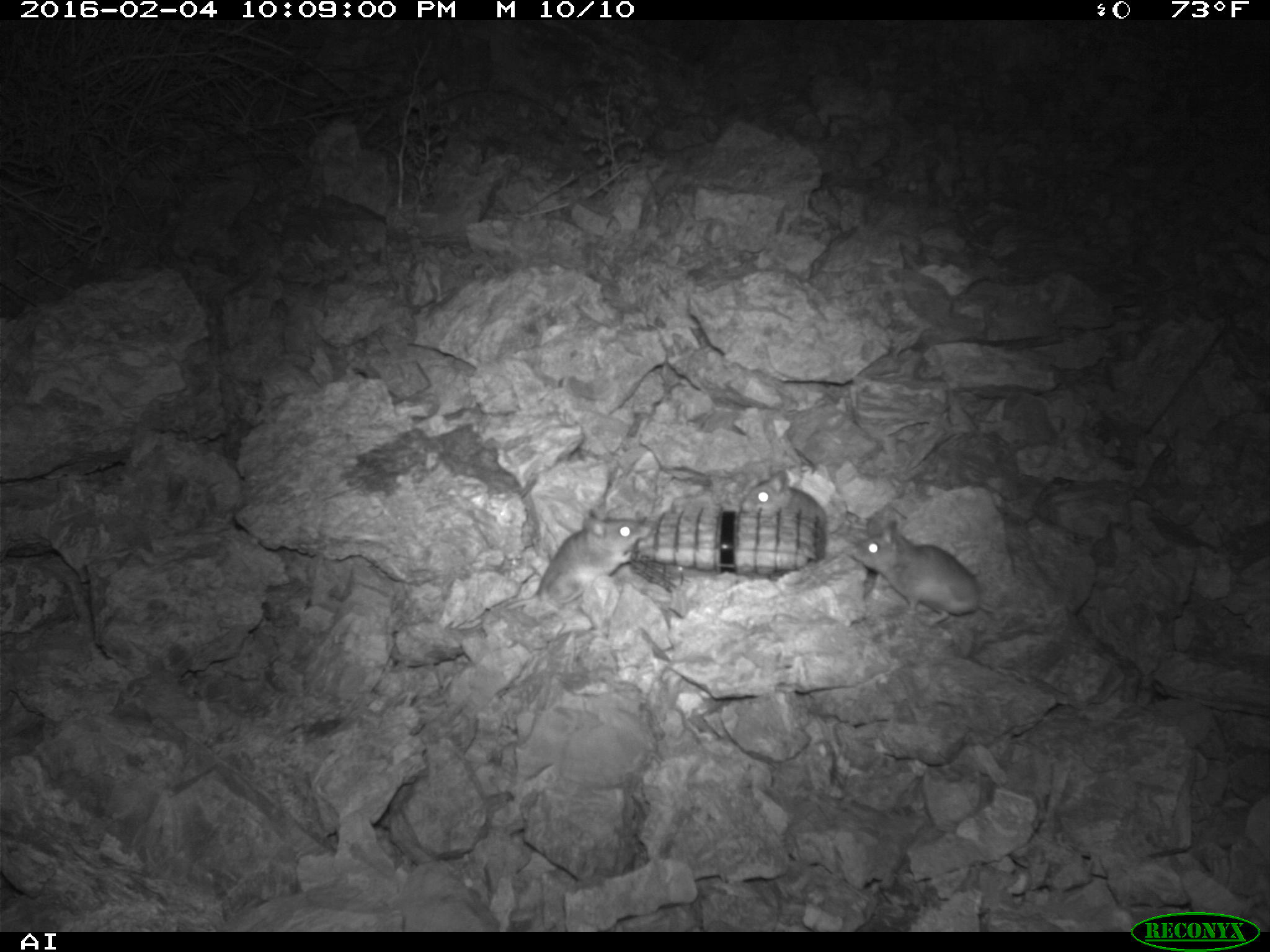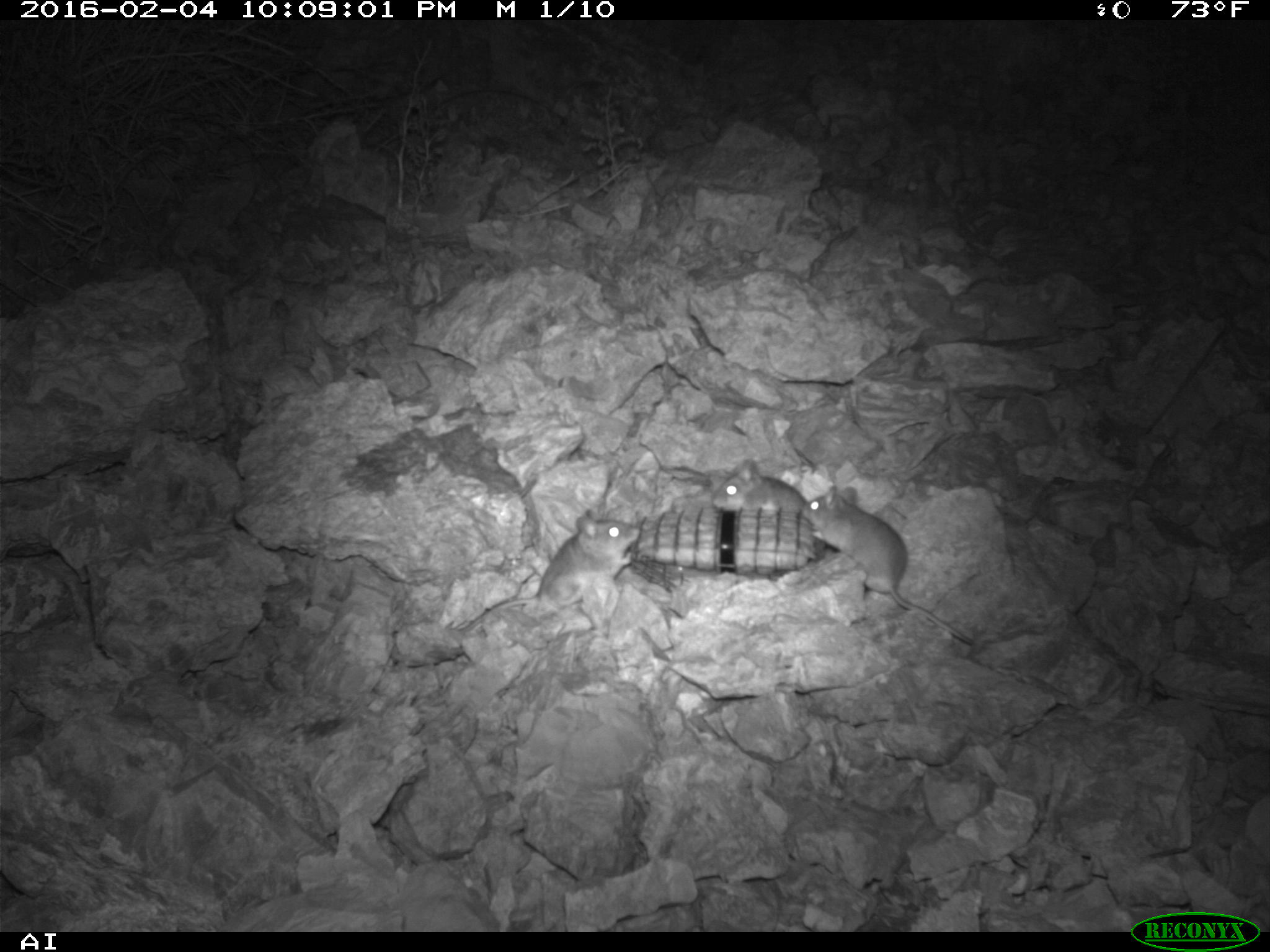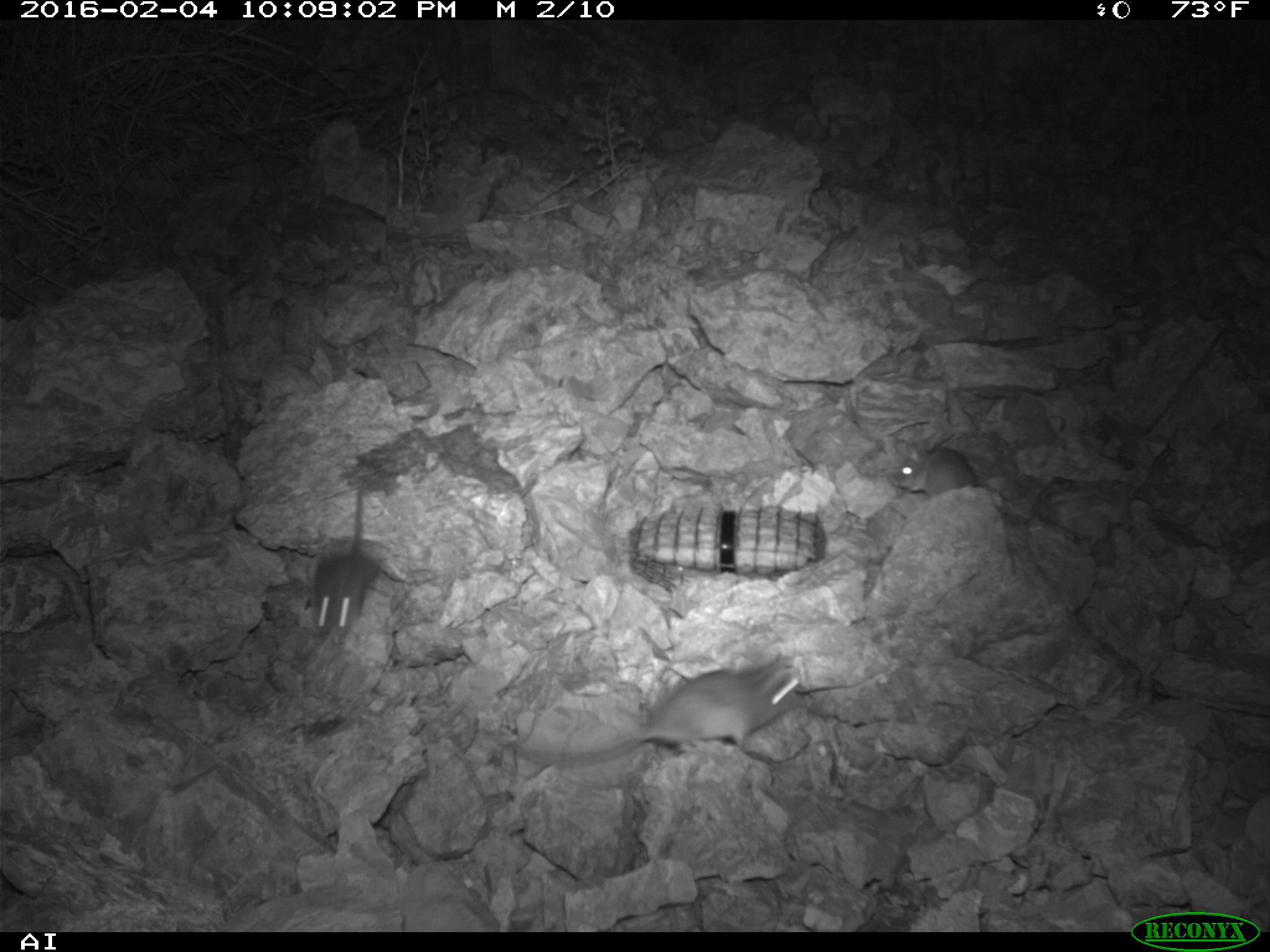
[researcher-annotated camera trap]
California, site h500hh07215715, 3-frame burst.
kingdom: Animalia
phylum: Chordata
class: Mammalia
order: Rodentia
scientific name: Rodentia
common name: rodent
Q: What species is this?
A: Rodent (Rodentia).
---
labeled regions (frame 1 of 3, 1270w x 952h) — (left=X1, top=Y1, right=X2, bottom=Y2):
rodent: (left=848, top=520, right=992, bottom=626); (left=505, top=518, right=641, bottom=610); (left=739, top=470, right=827, bottom=527)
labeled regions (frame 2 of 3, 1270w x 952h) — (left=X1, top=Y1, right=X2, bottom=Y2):
rodent: (left=801, top=486, right=973, bottom=643); (left=461, top=509, right=640, bottom=633); (left=710, top=457, right=805, bottom=511)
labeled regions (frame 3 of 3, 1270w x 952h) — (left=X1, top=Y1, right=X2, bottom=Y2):
rodent: (left=514, top=652, right=800, bottom=765); (left=312, top=479, right=406, bottom=634); (left=892, top=438, right=979, bottom=500)